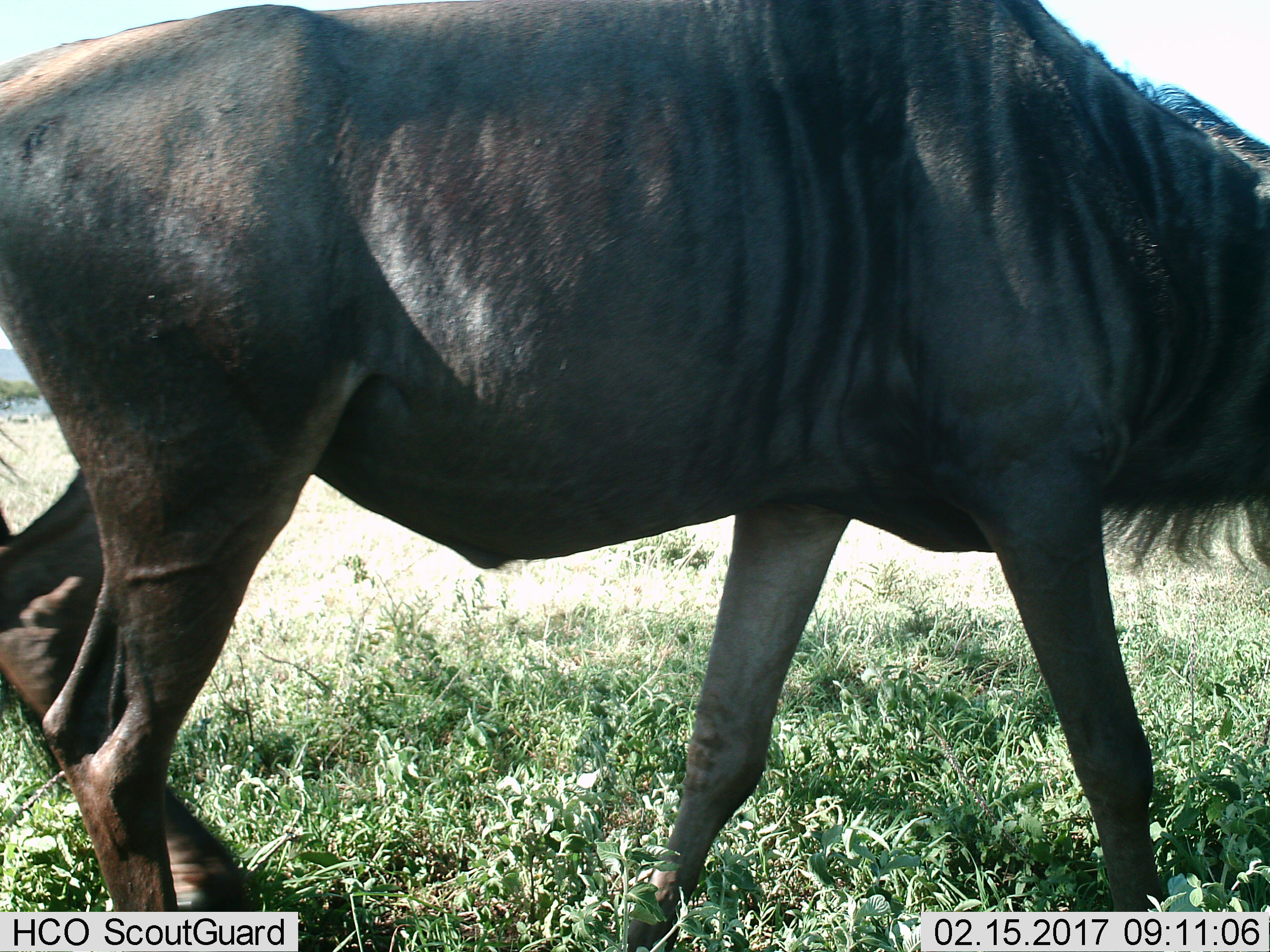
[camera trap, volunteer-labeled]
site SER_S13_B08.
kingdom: Animalia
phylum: Chordata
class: Mammalia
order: Artiodactyla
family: Bovidae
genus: Connochaetes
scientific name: Connochaetes taurinus taurinus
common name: blue wildebeest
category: wildebeestblue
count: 1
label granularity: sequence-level